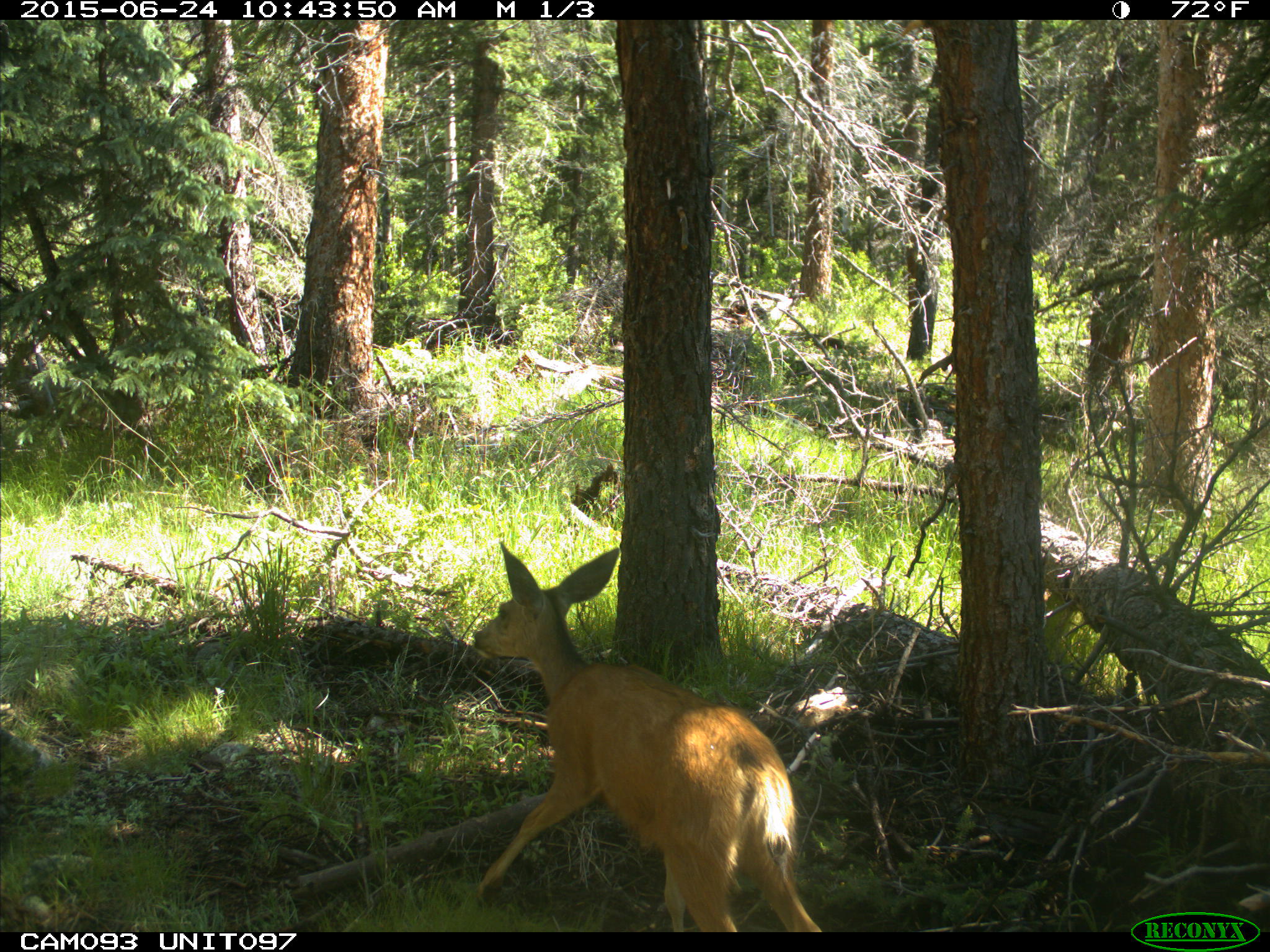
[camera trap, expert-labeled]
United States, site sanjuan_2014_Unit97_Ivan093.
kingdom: Animalia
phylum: Chordata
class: Mammalia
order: Artiodactyla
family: Cervidae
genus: Odocoileus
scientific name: Odocoileus hemionus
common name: mule deer